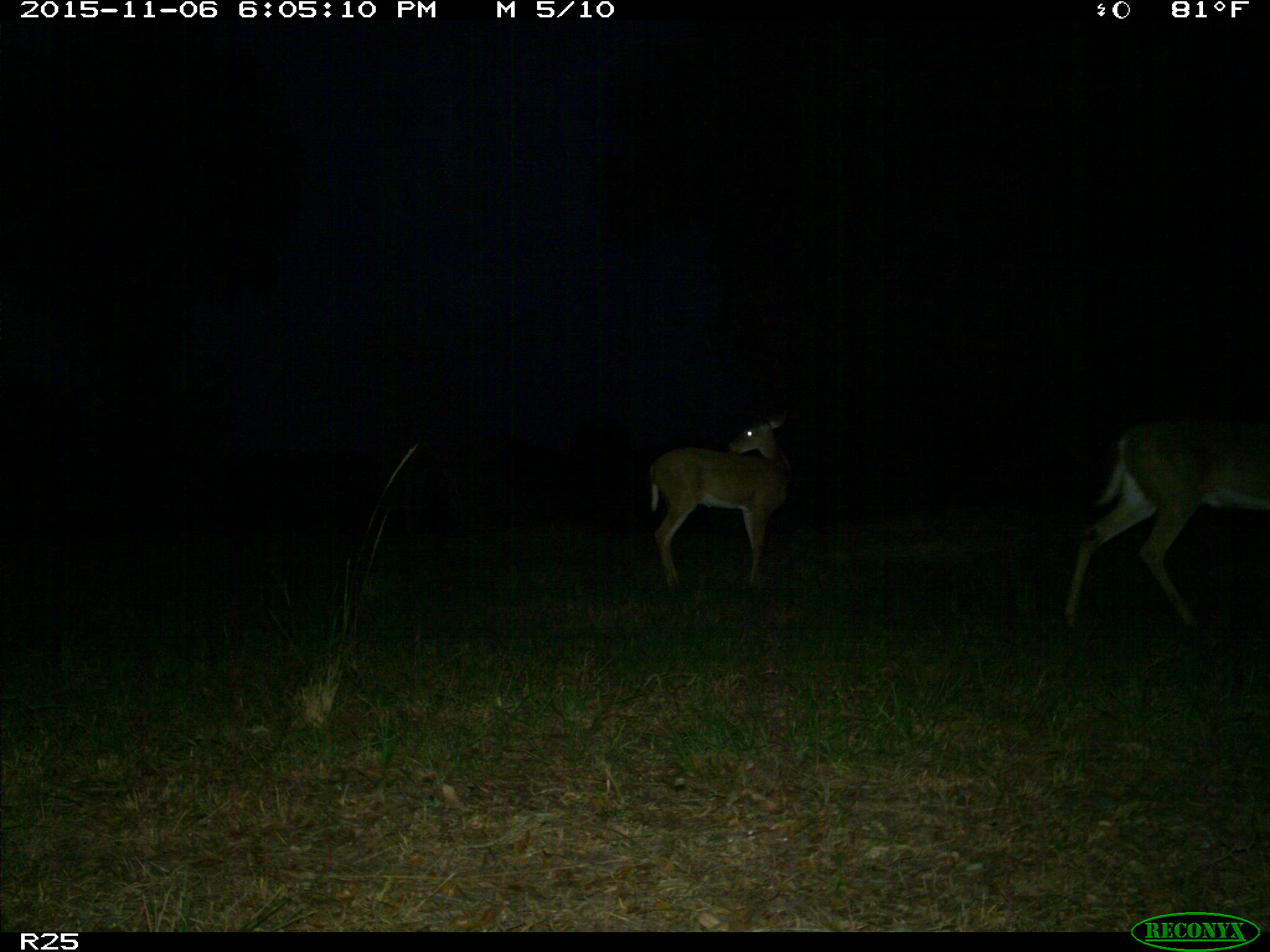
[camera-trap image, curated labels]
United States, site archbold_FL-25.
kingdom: Animalia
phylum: Chordata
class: Mammalia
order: Artiodactyla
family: Cervidae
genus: Odocoileus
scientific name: Odocoileus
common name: deer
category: unidentified deer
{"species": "unidentified deer (deer) (Odocoileus)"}